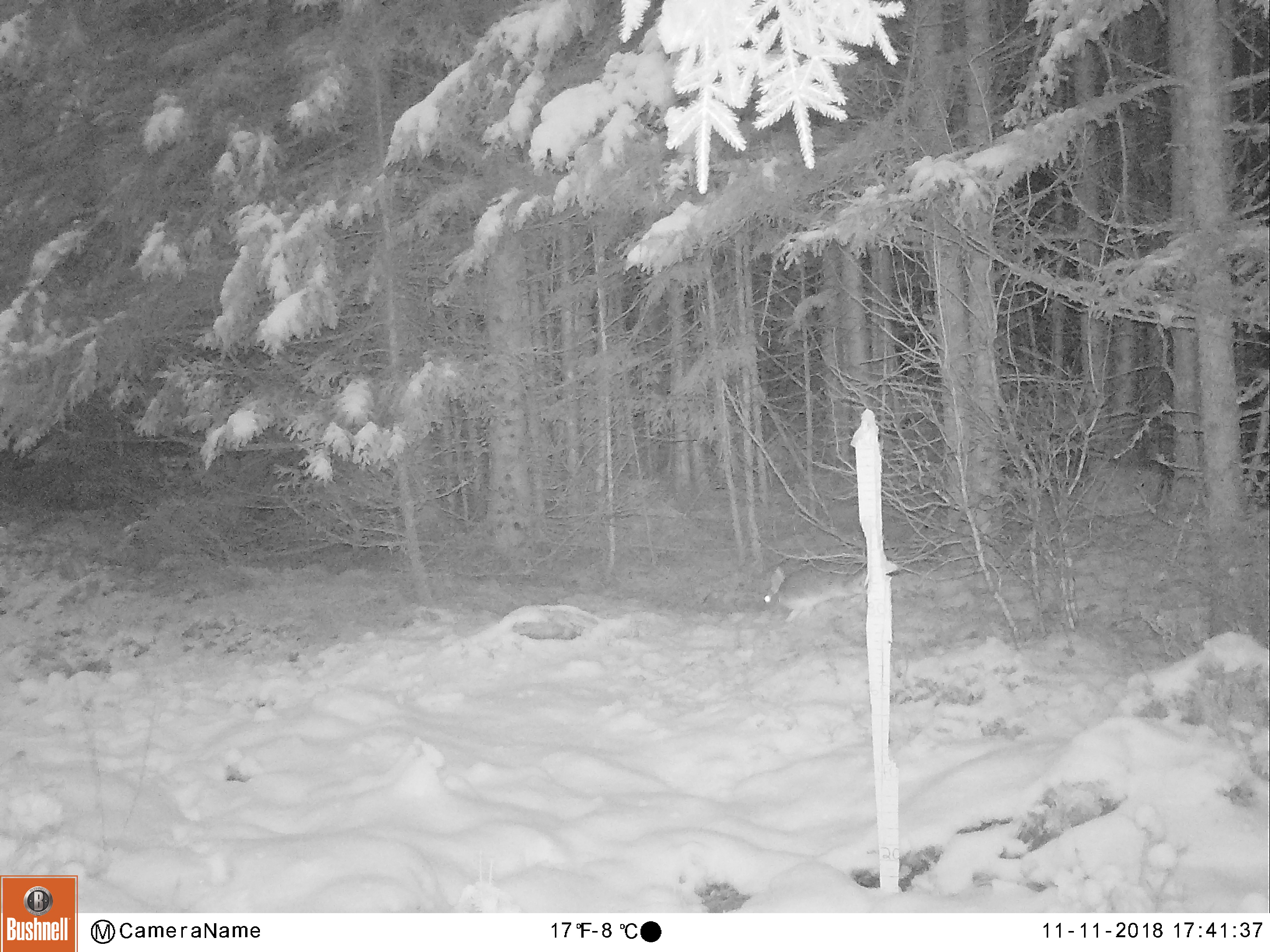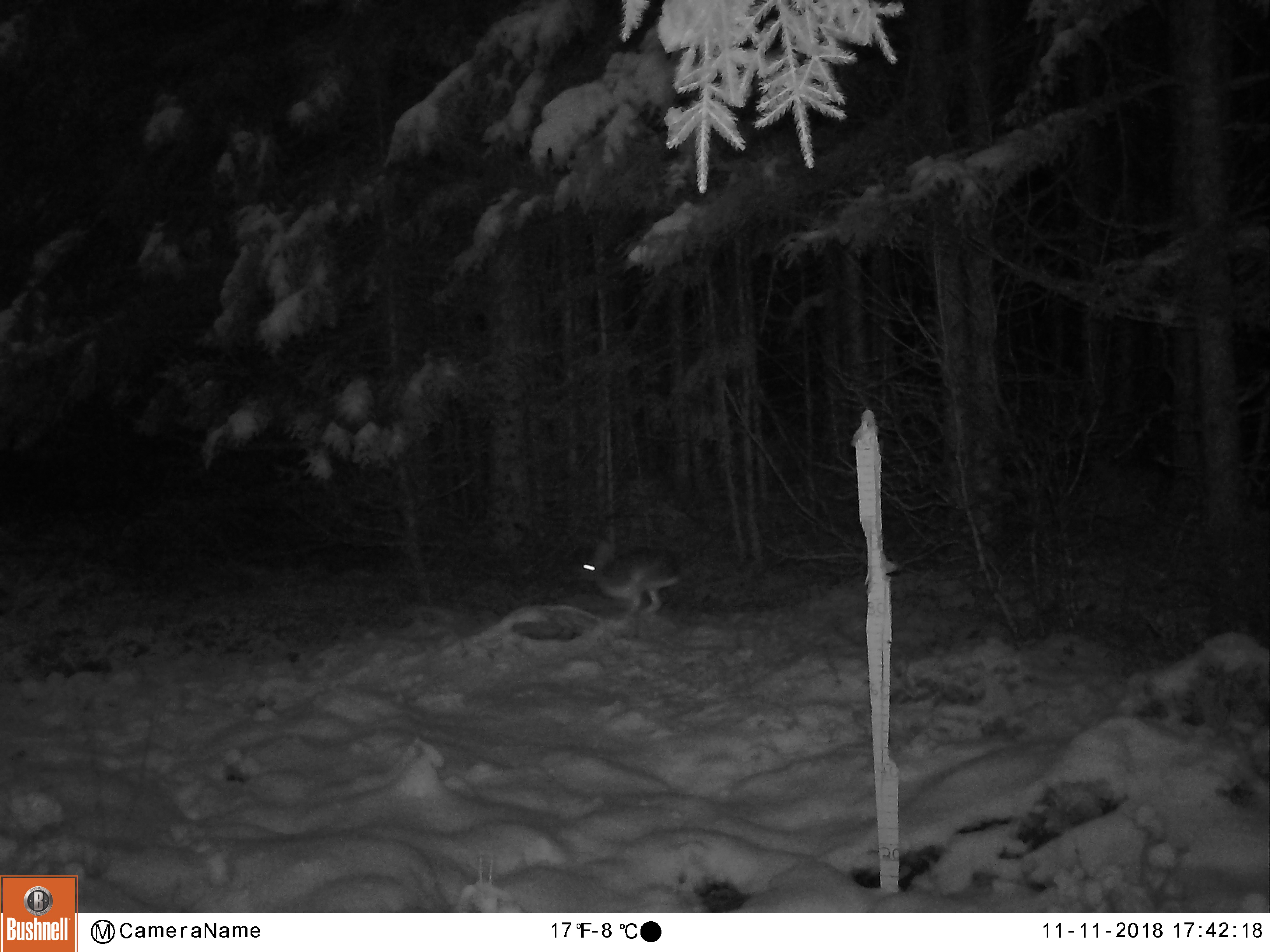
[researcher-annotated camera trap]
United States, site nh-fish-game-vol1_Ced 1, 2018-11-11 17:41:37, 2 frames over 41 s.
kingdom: Animalia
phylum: Chordata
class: Mammalia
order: Lagomorpha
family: Leporidae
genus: Lepus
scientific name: Lepus americanus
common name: snowshoe hare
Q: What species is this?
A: Snowshoe hare (Lepus americanus).